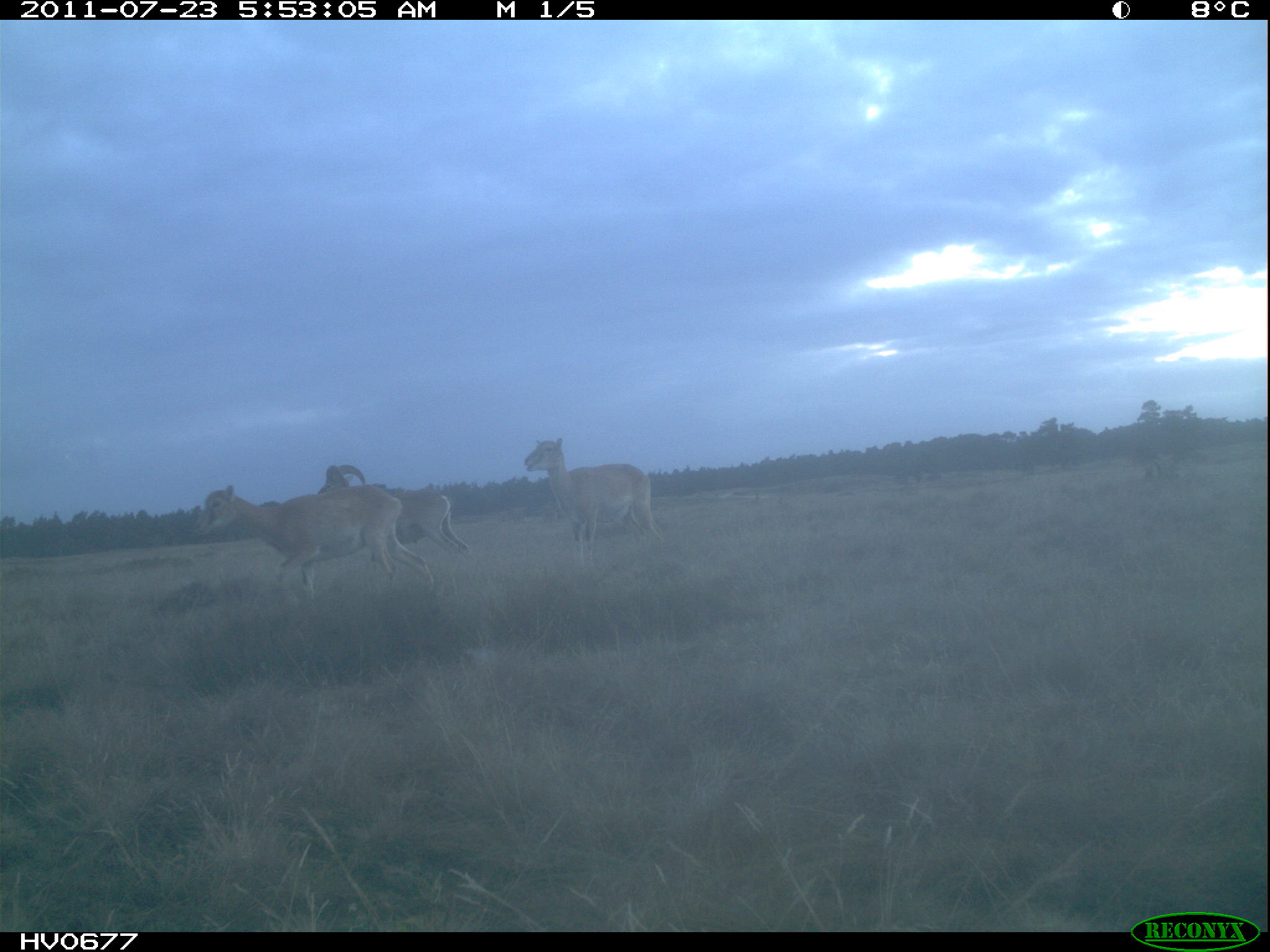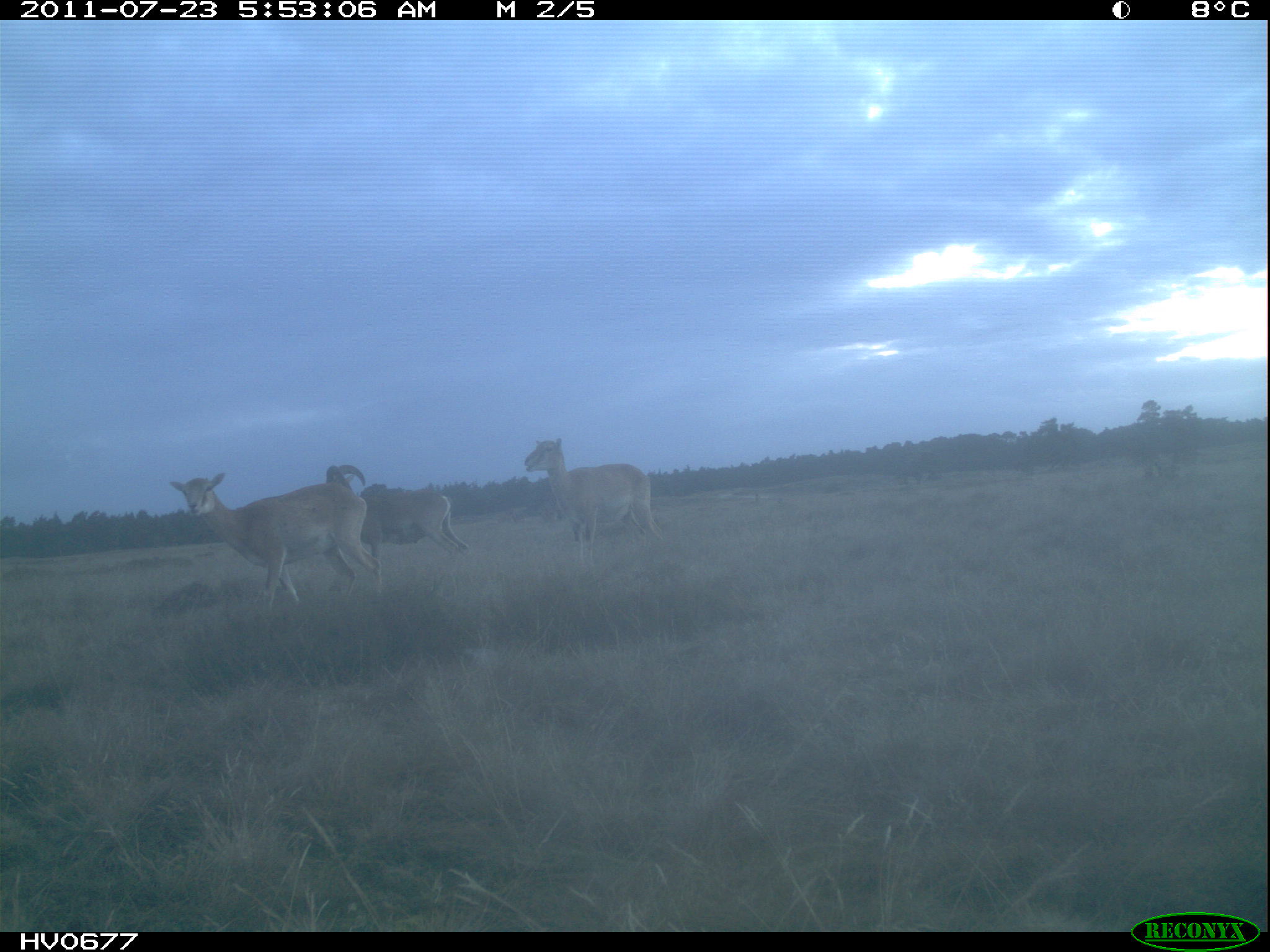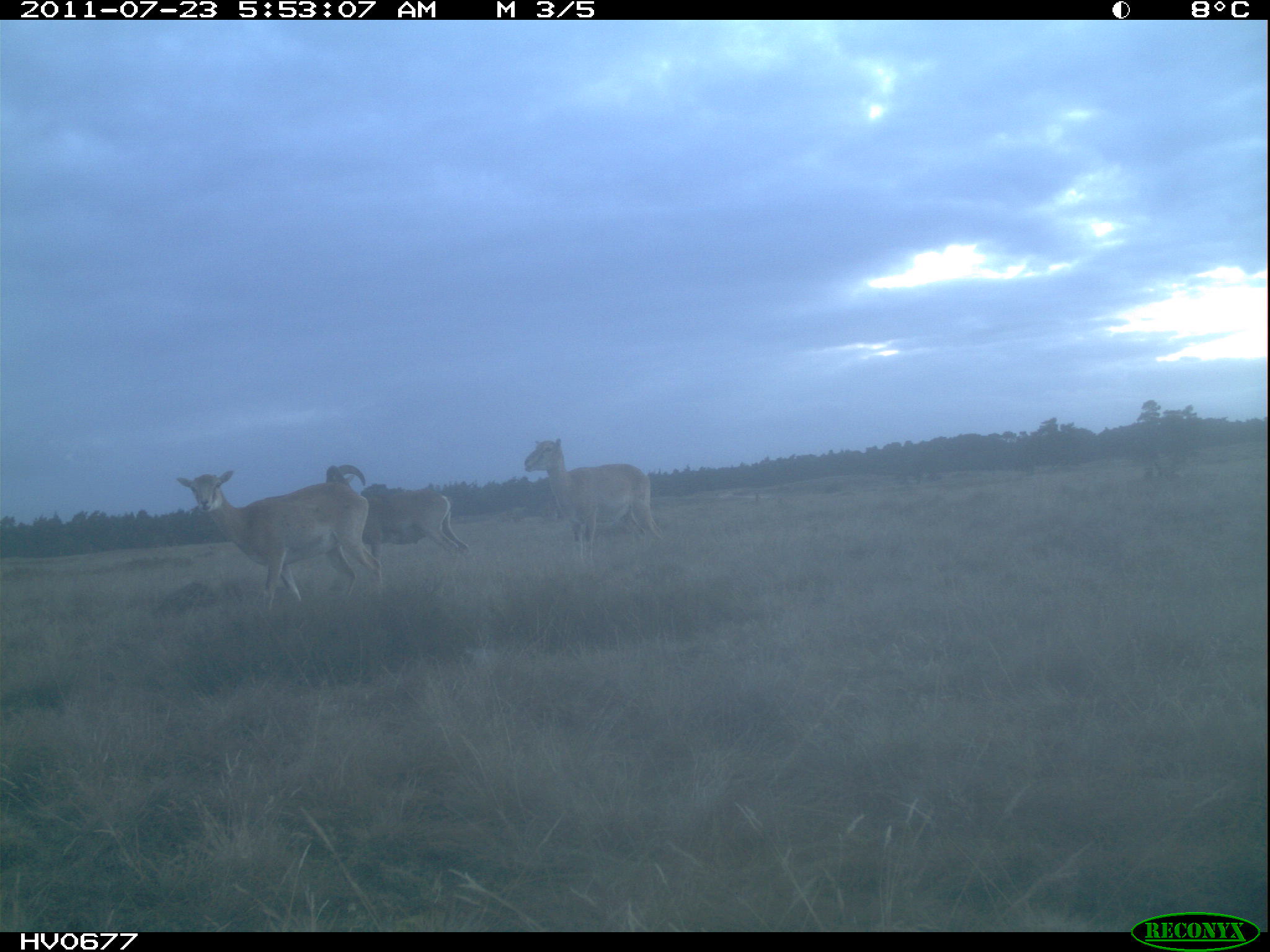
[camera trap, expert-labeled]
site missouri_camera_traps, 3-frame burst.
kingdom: Animalia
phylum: Chordata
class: Mammalia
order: Artiodactyla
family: Bovidae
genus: Ovis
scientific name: Ovis ammon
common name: mouflon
Mouflon (Ovis ammon). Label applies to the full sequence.